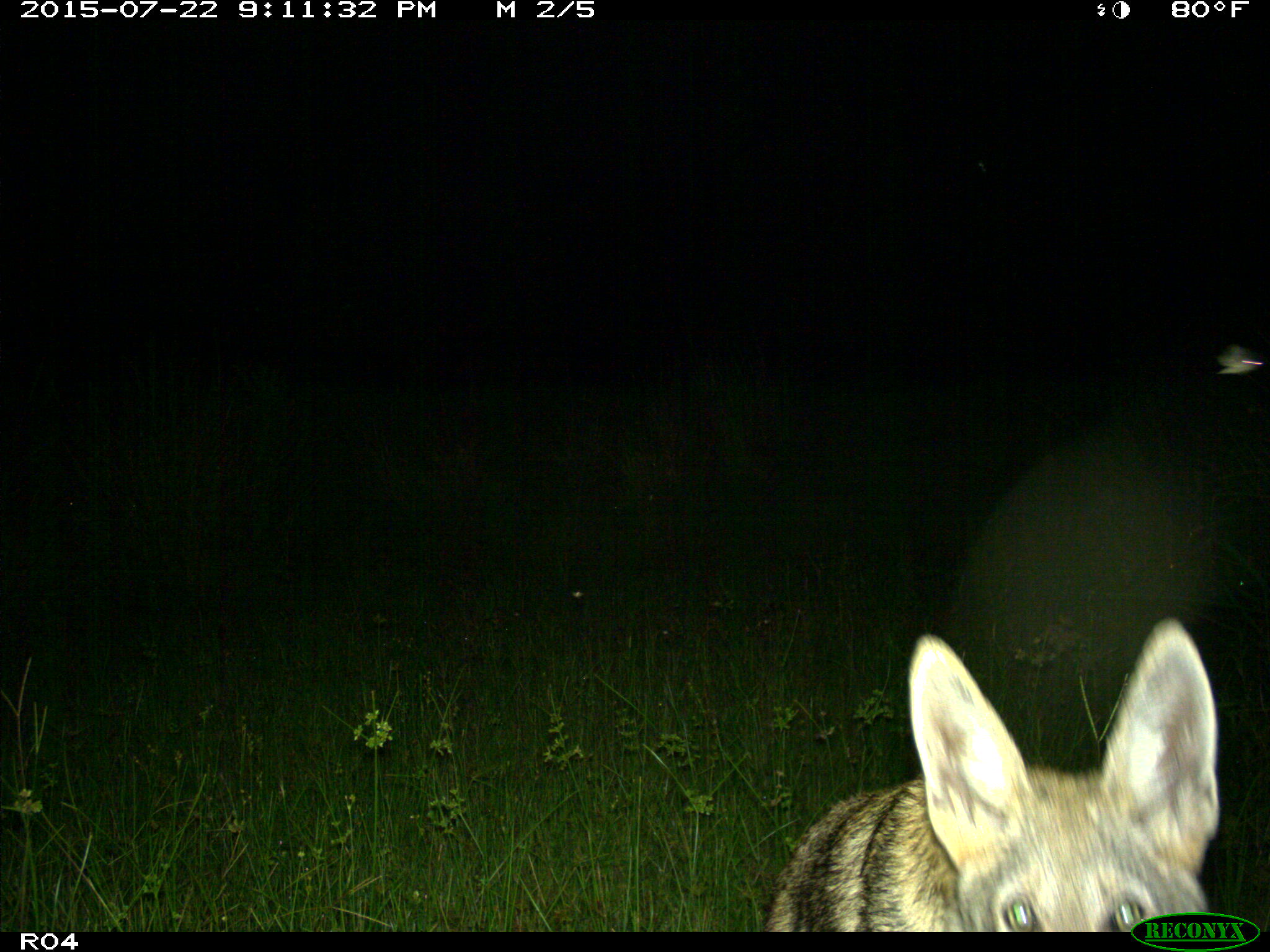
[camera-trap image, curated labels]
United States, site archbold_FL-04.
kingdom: Animalia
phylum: Chordata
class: Mammalia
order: Carnivora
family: Canidae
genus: Canis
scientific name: Canis latrans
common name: coyote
Canis latrans (coyote).